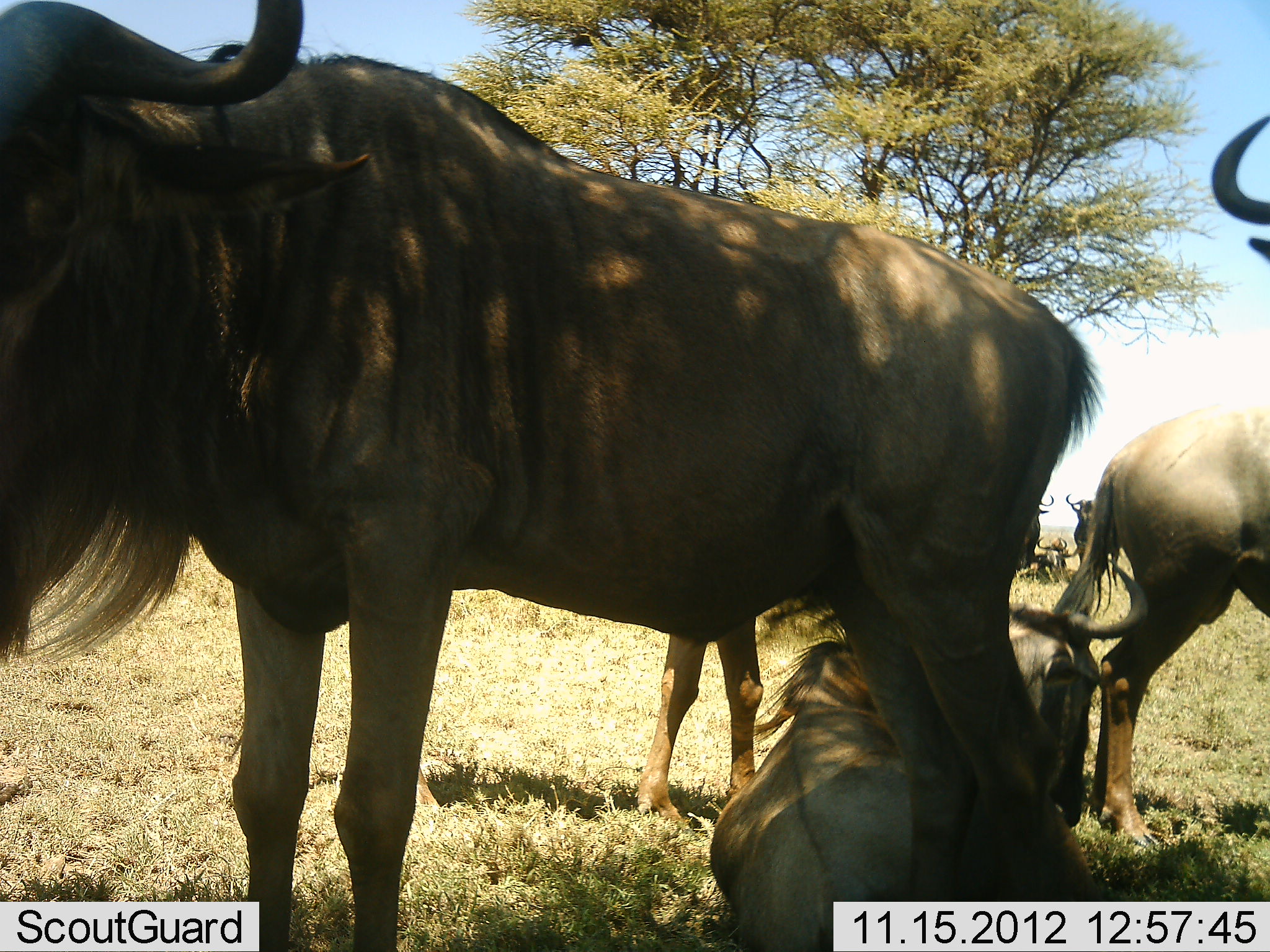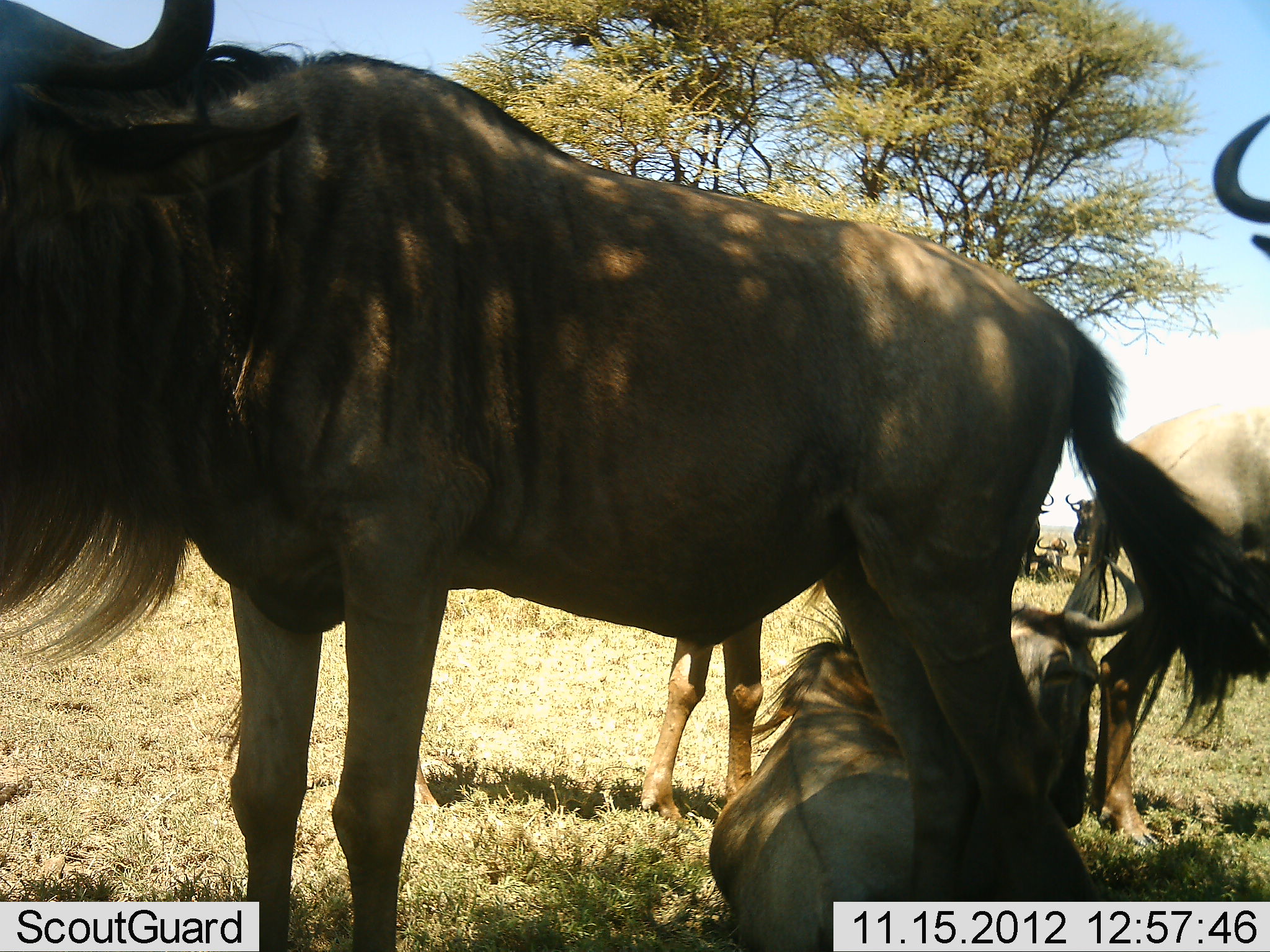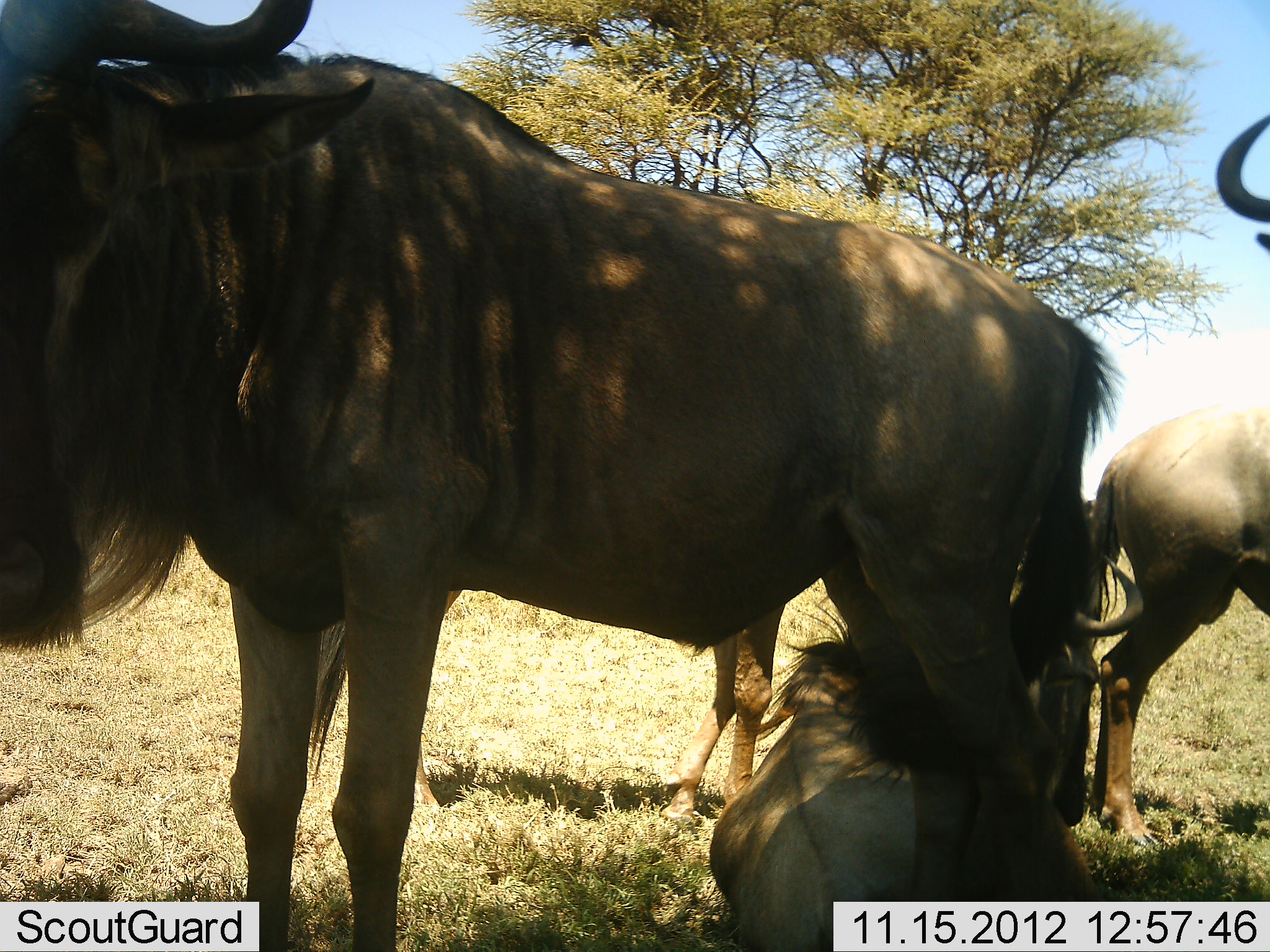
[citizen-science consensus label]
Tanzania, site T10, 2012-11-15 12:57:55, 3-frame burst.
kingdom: Animalia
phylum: Chordata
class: Mammalia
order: Artiodactyla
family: Bovidae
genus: Connochaetes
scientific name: Connochaetes taurinus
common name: blue wildebeest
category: wildebeest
Wildebeest (blue wildebeest) (Connochaetes taurinus), count 7. Behavior (volunteer vote fractions): standing 90%, resting 90%, moving 20%, interacting 10%. Young present (vote fraction): 10%. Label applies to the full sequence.